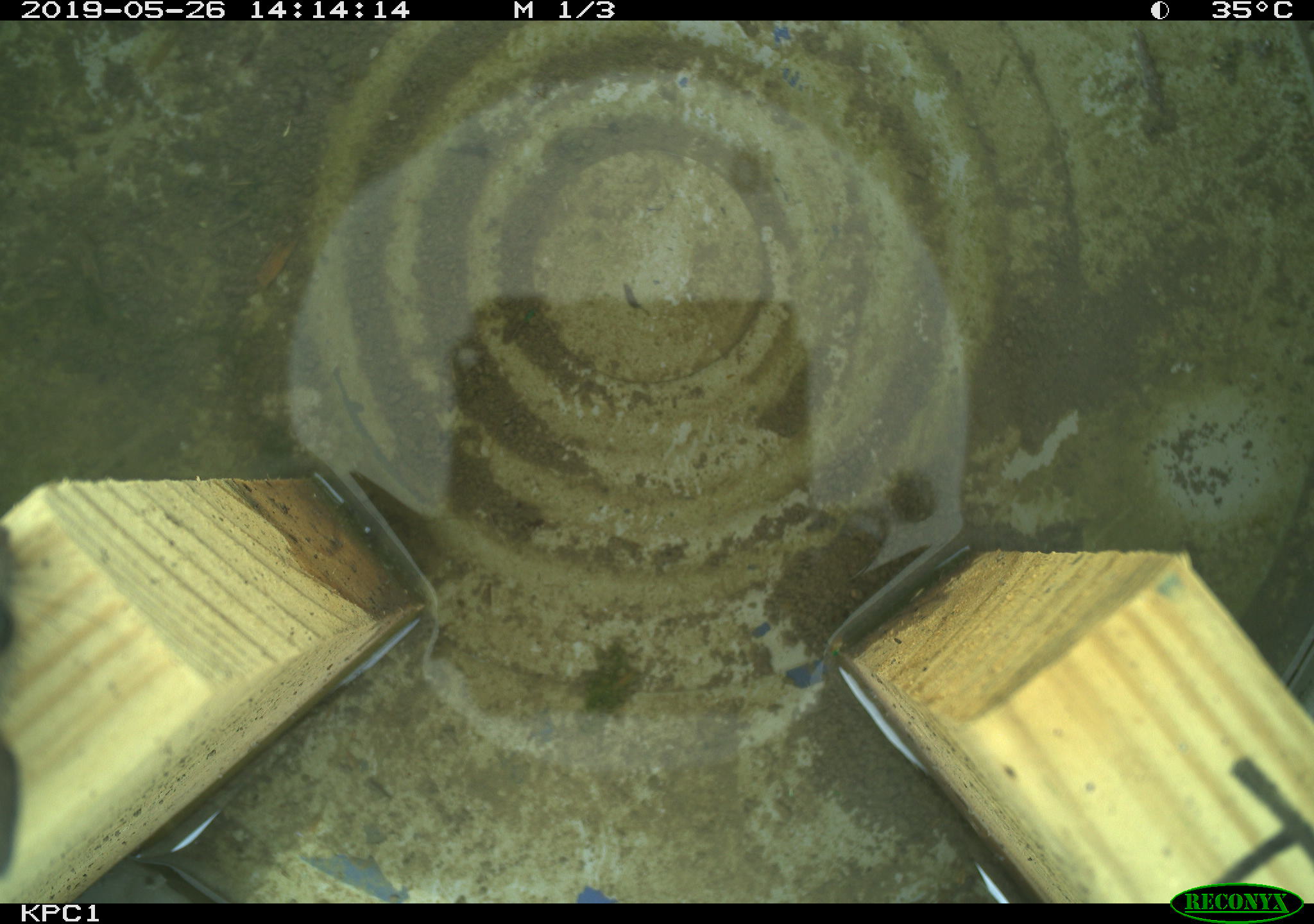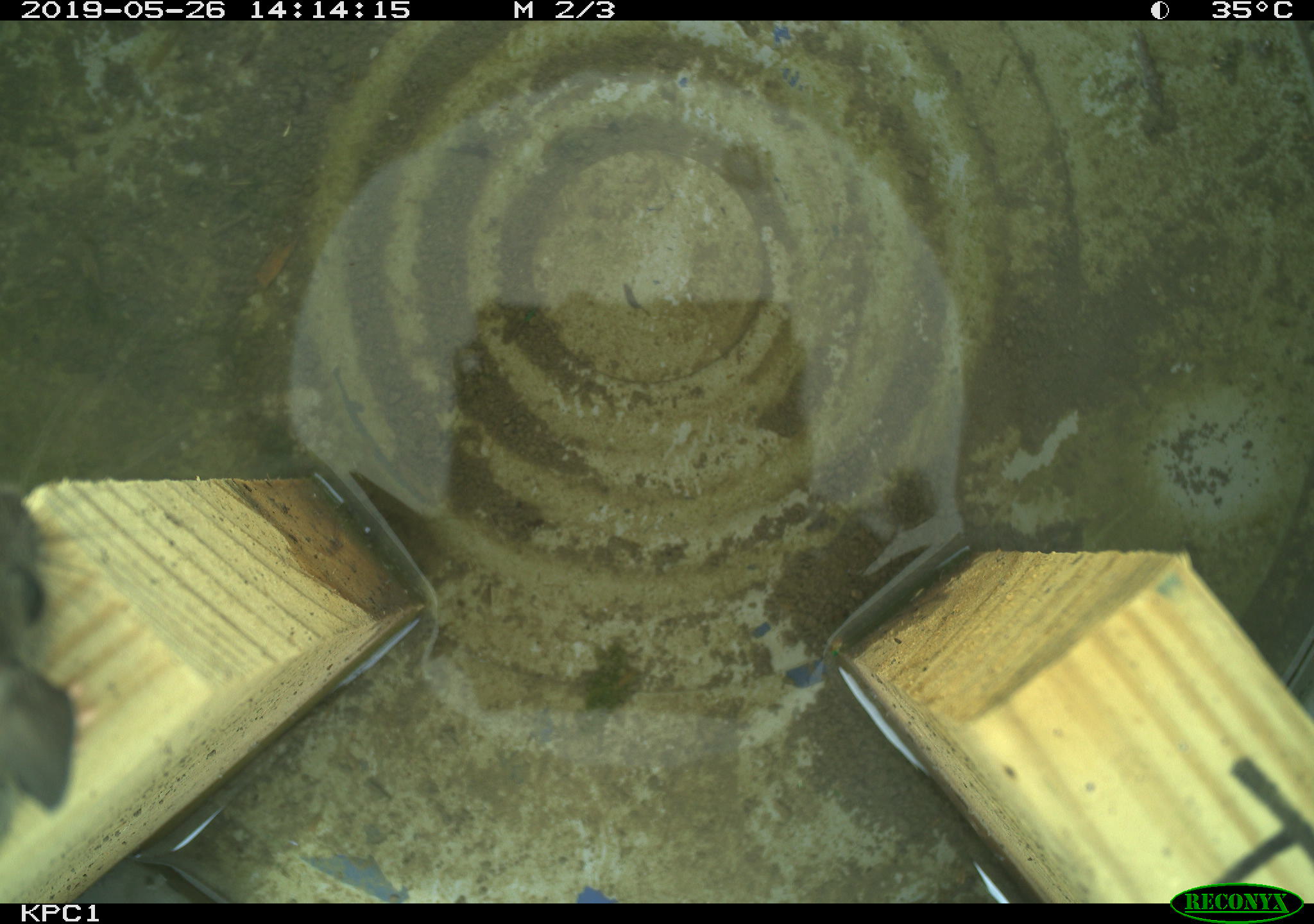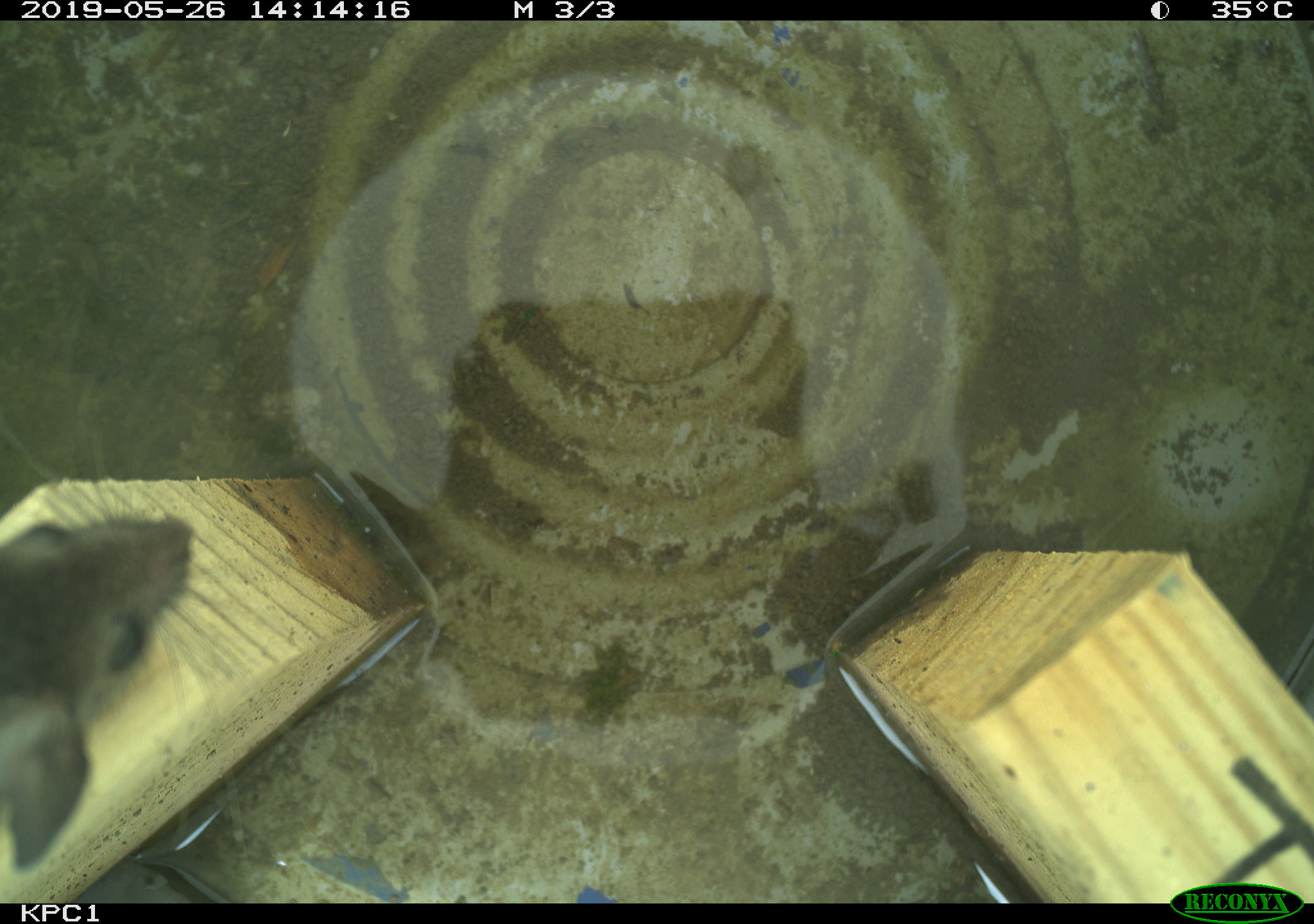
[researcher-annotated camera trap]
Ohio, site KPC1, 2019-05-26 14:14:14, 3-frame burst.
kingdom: Animalia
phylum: Chordata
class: Mammalia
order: Rodentia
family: Cricetidae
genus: Peromyscus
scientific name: Peromyscus leucopus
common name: white-footed mouse